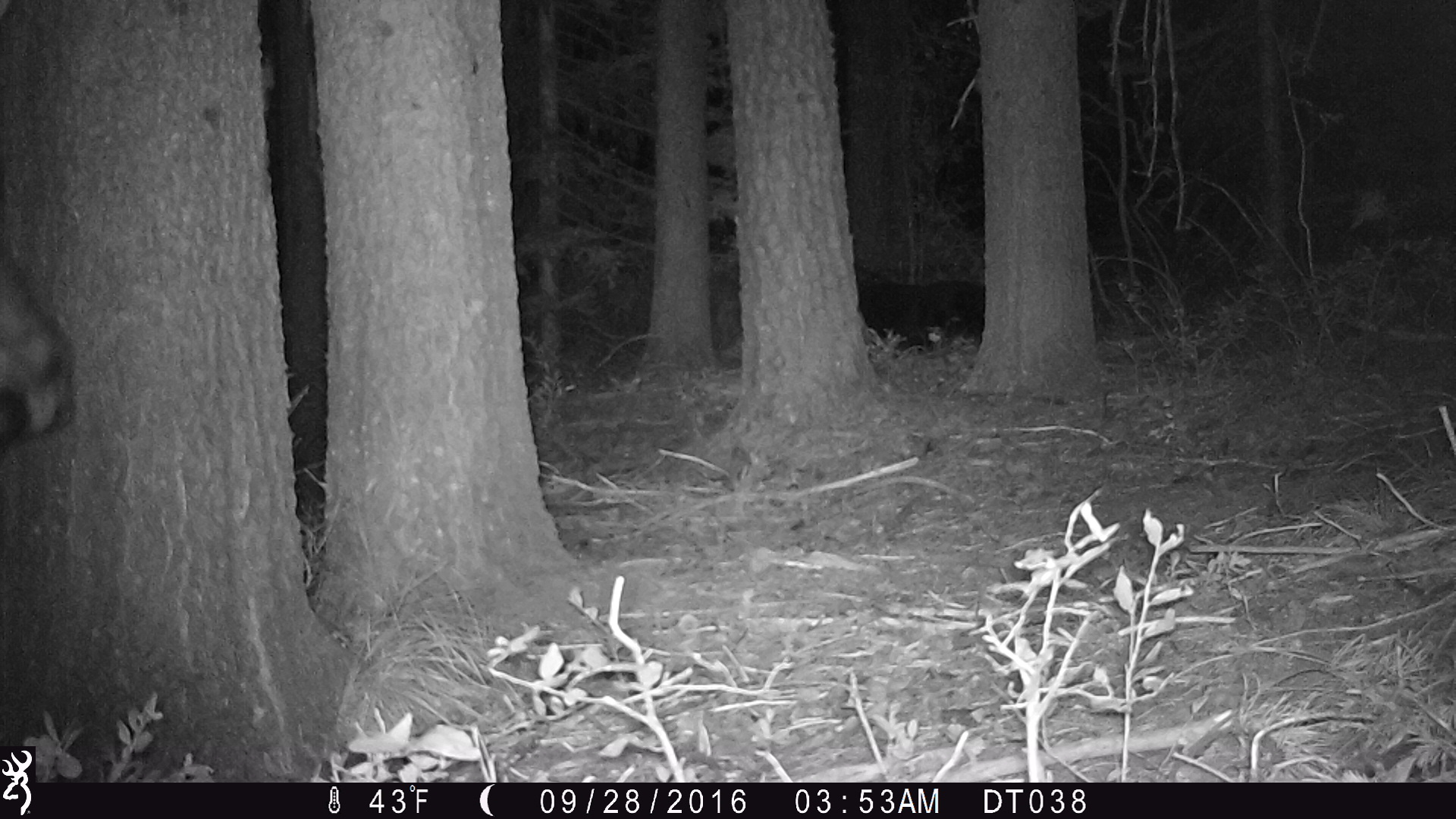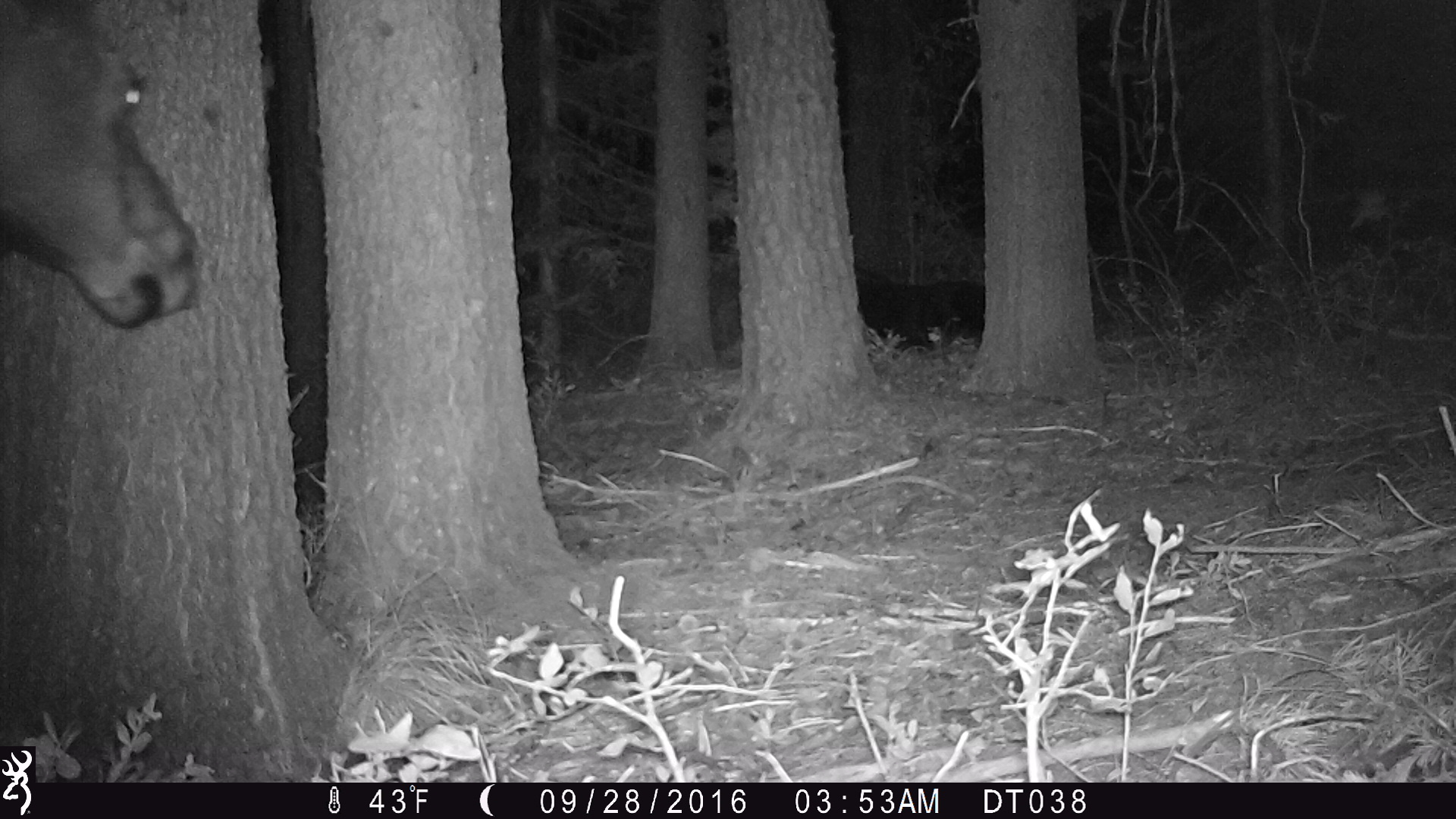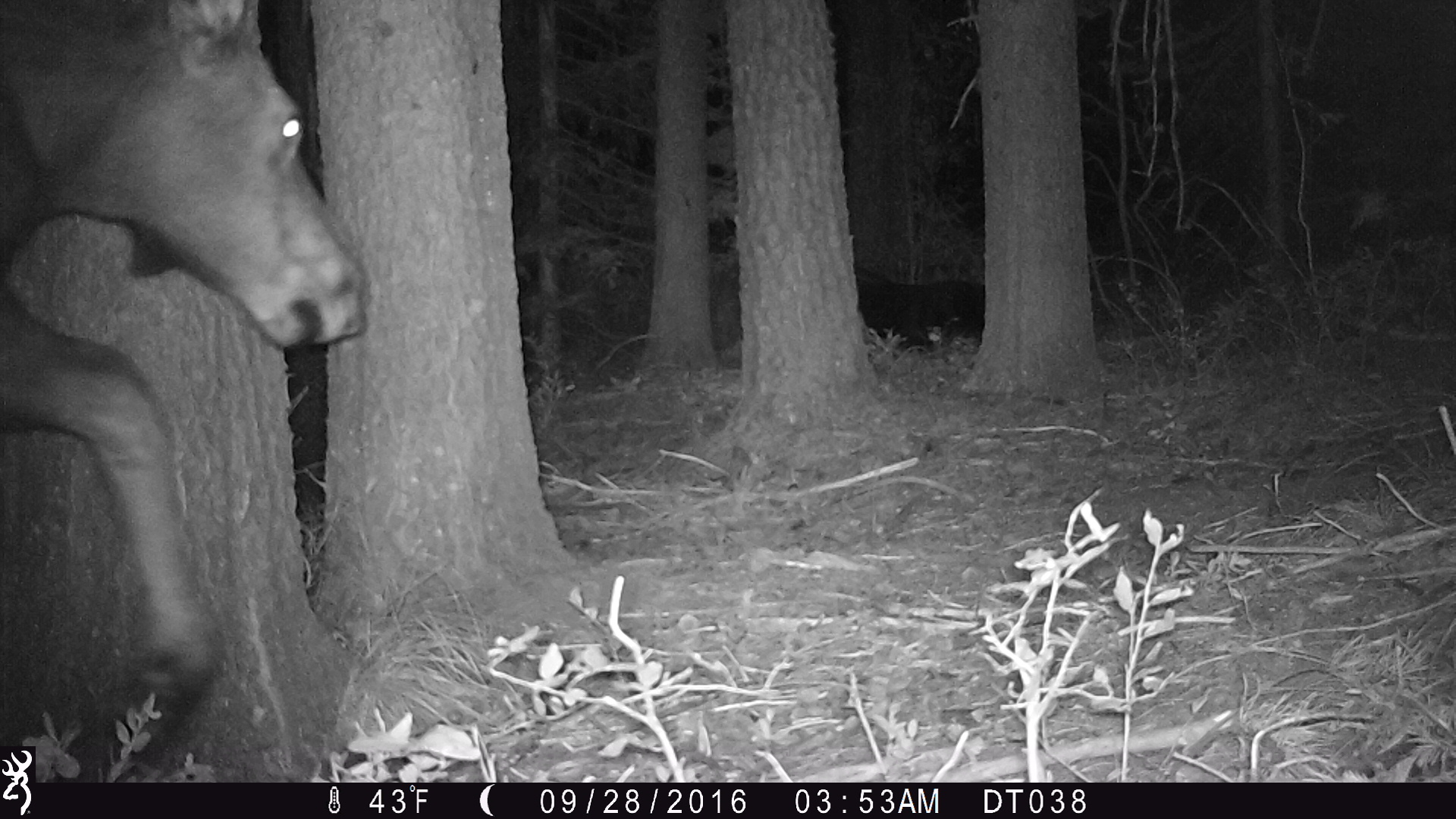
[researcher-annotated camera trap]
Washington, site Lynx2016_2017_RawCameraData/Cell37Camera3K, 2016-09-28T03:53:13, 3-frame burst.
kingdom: Animalia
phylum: Chordata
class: Mammalia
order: Artiodactyla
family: Cervidae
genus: Alces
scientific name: Alces alces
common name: moose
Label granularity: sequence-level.